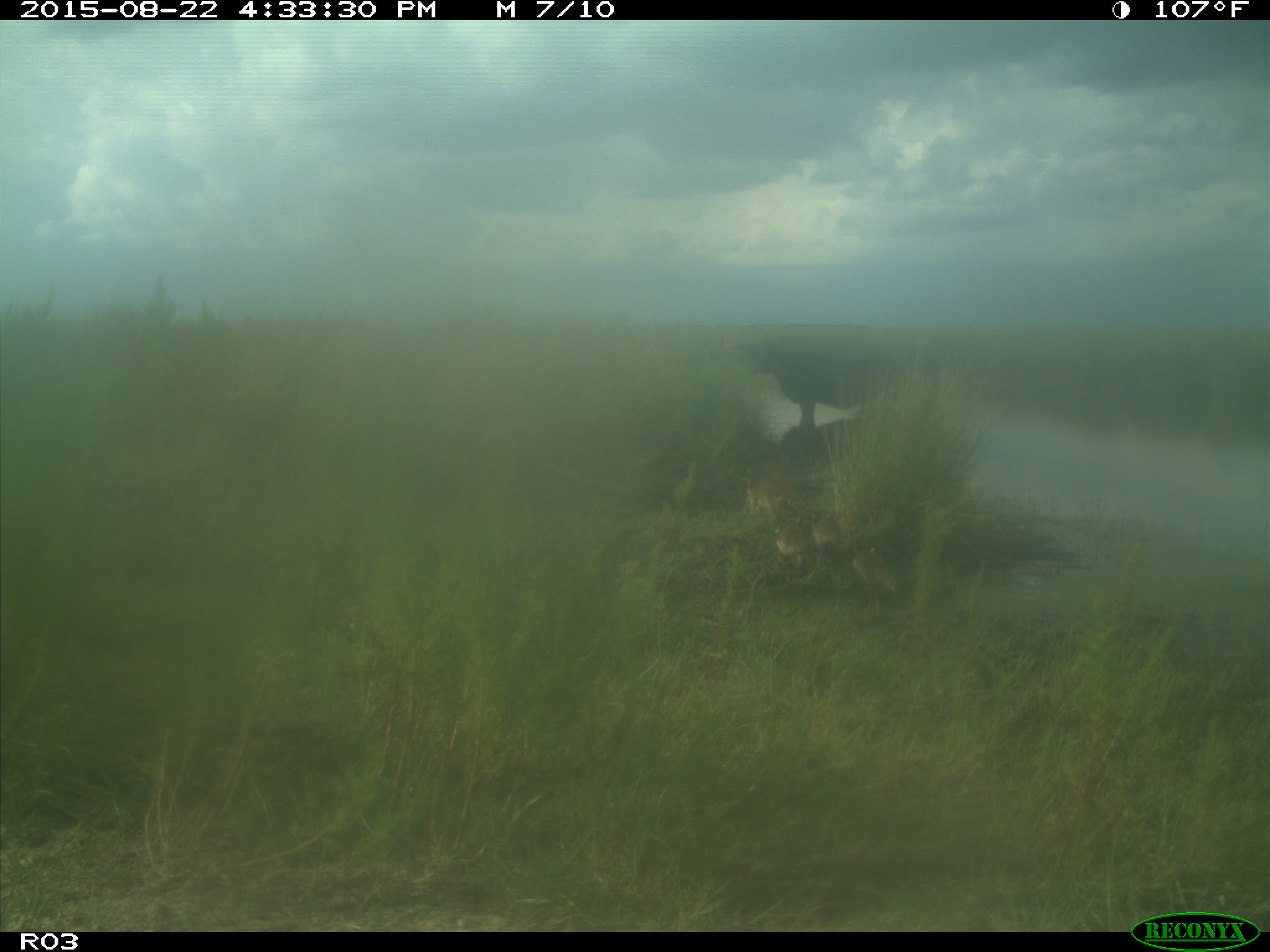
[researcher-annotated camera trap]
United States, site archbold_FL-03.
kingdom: Animalia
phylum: Chordata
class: Mammalia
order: Artiodactyla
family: Bovidae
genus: Bos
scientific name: Bos taurus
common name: domestic cow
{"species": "Bos taurus (domestic cow)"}